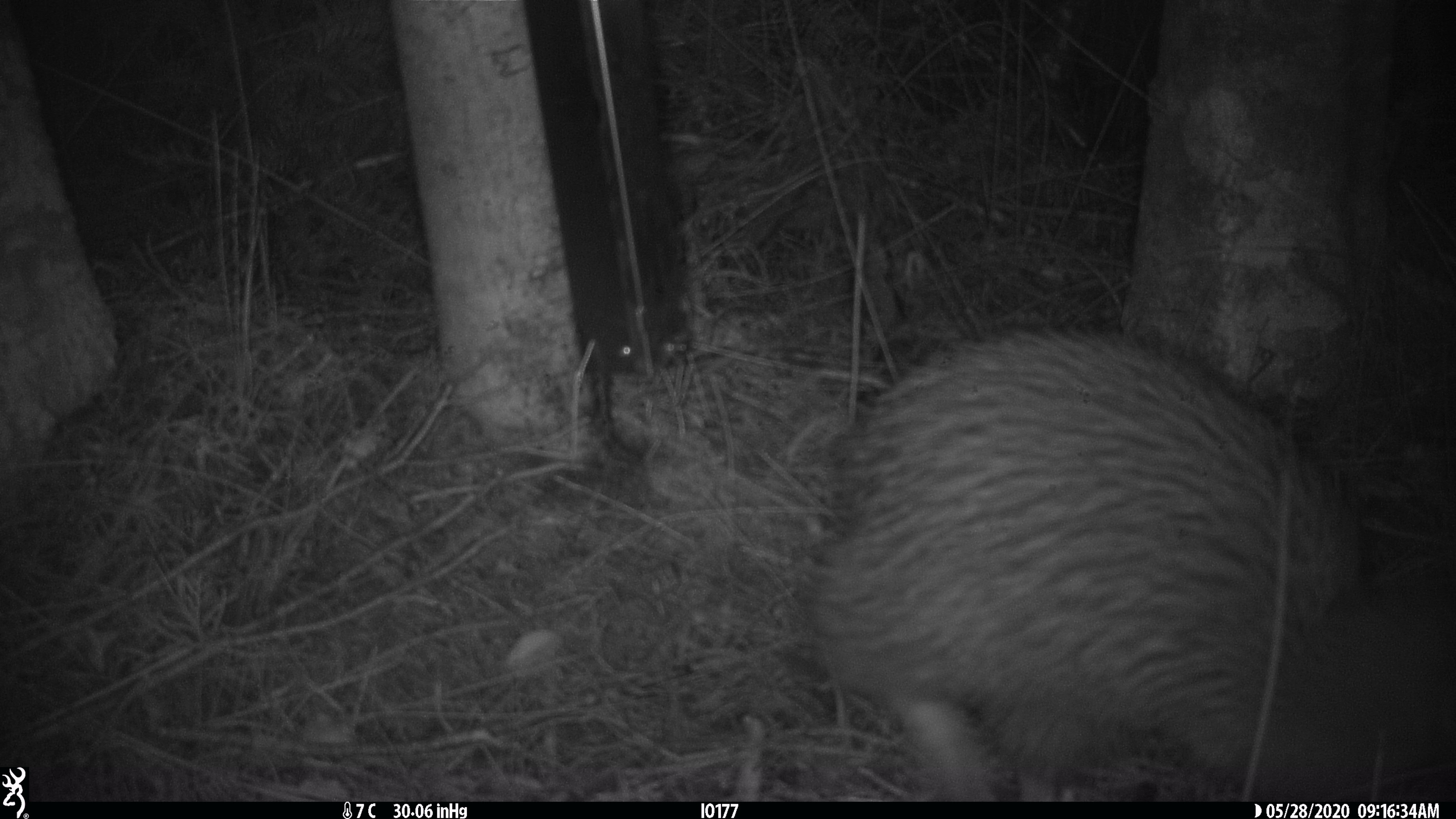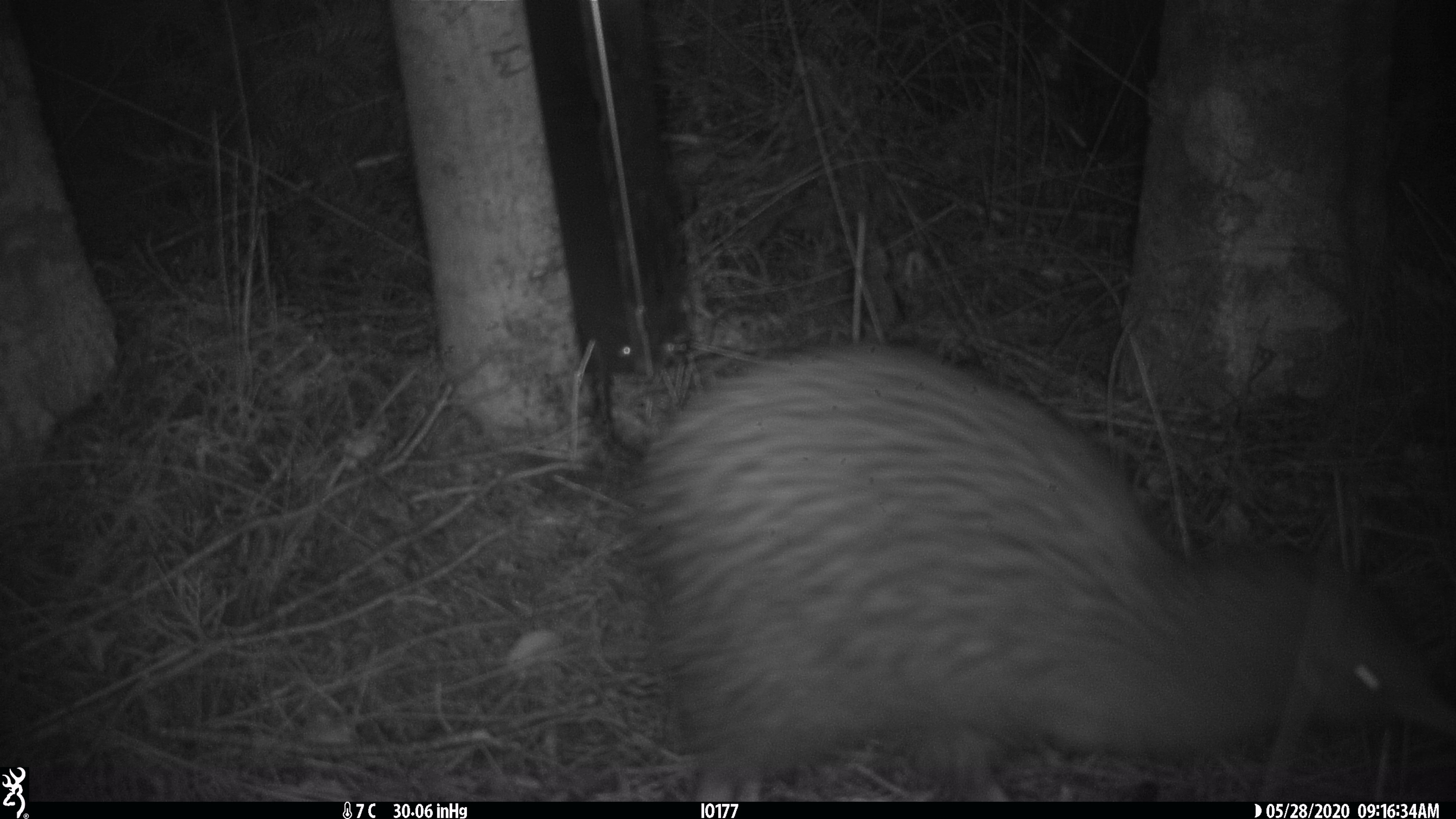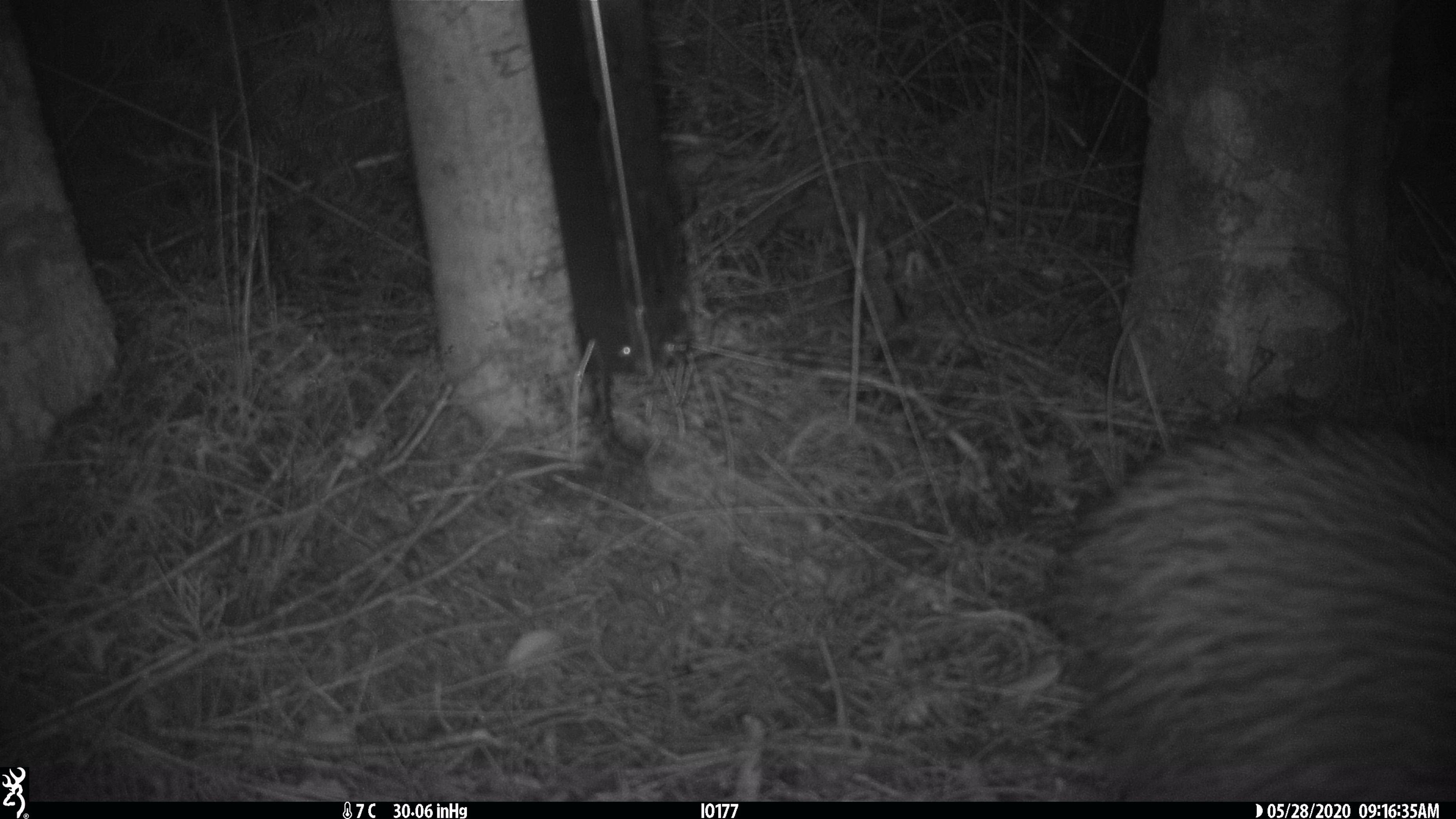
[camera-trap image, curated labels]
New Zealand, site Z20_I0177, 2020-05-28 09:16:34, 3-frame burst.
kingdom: Animalia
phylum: Chordata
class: Aves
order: Apterygiformes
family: Apterygidae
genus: Apteryx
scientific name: Apteryx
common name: kiwi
Kiwi (Apteryx).